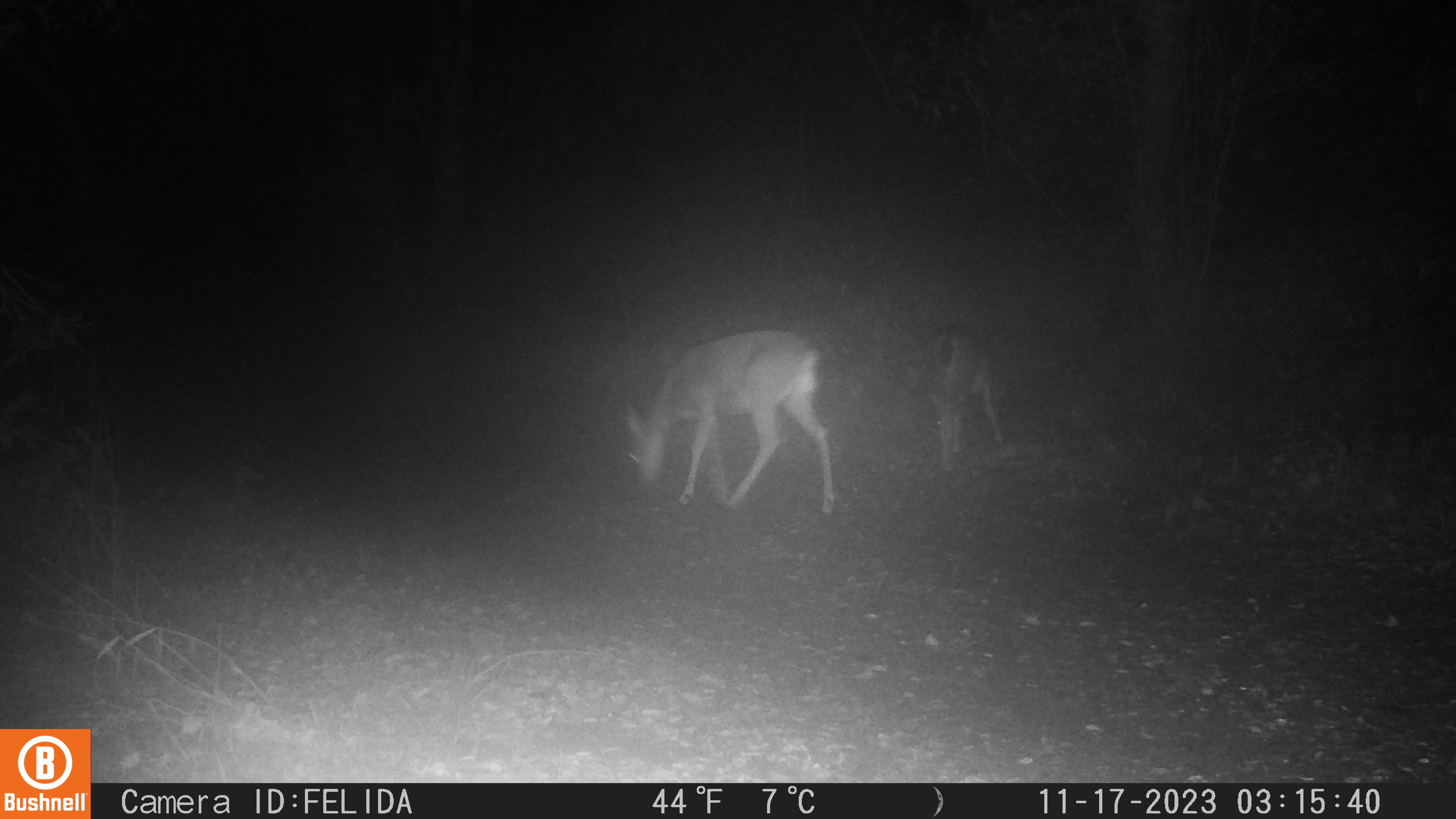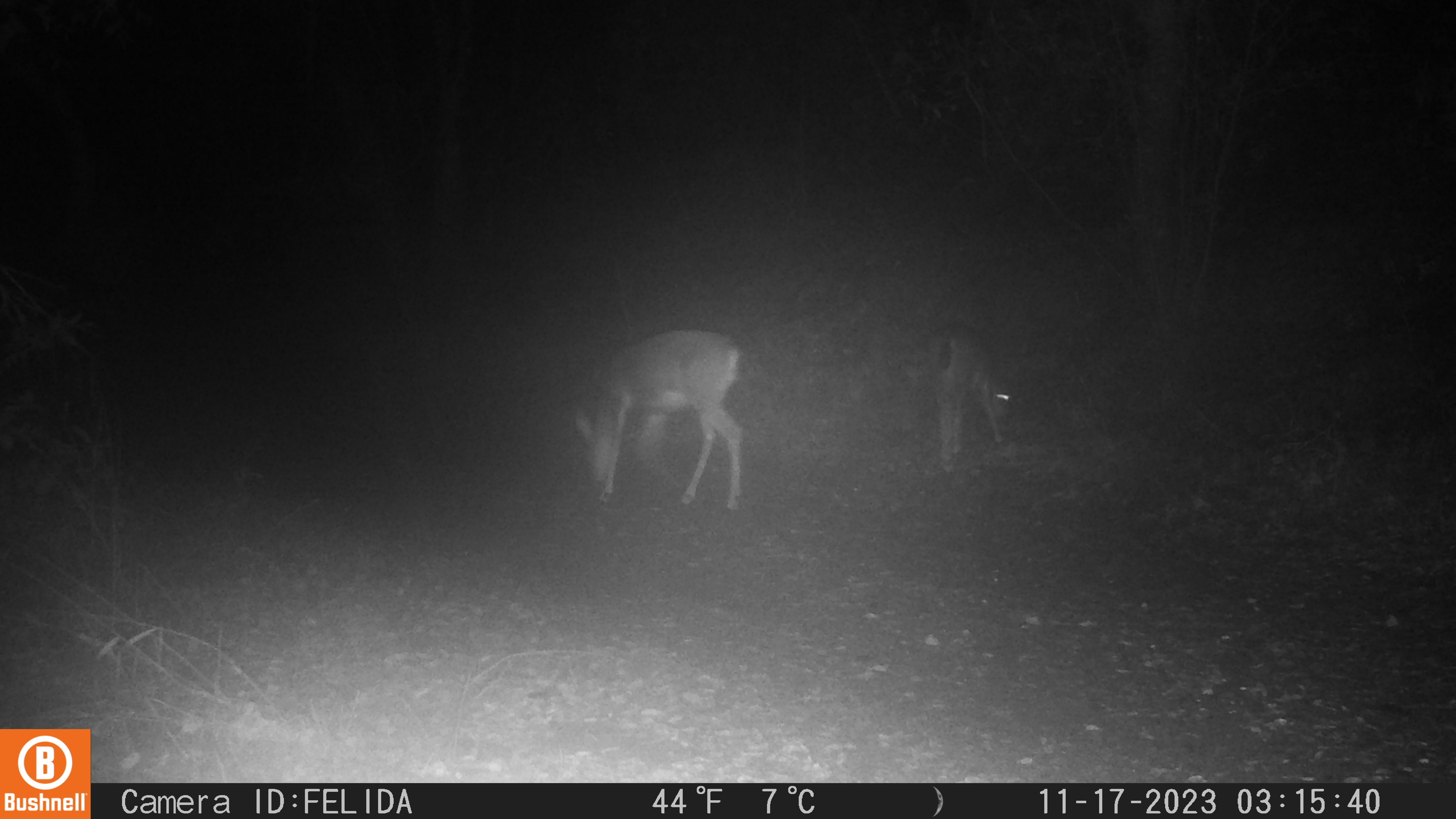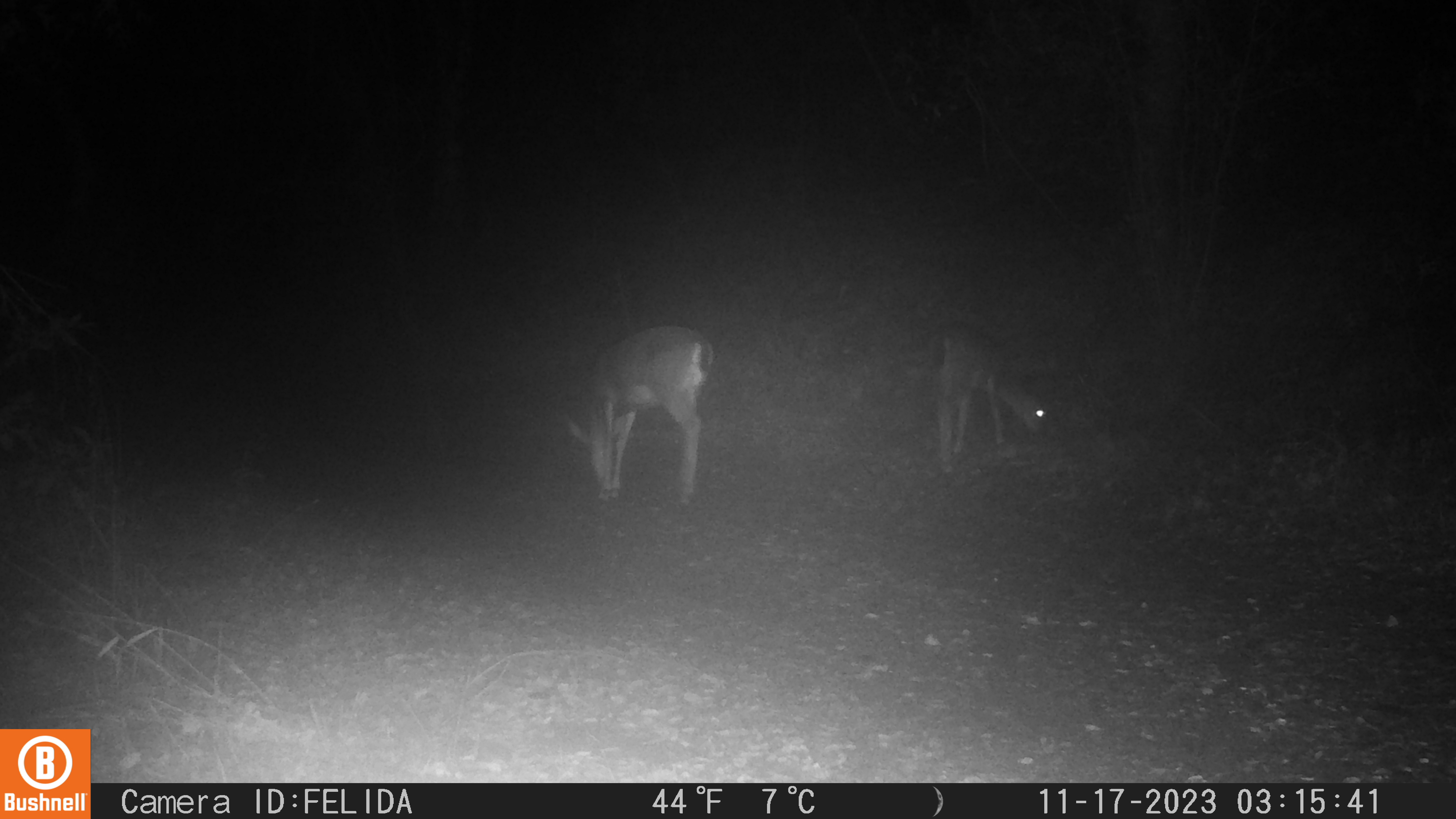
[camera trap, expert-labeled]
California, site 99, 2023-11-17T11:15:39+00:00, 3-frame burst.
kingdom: Animalia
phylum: Chordata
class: Mammalia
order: Artiodactyla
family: Cervidae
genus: Odocoileus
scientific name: Odocoileus hemionus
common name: mule deer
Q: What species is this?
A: Mule deer (Odocoileus hemionus).